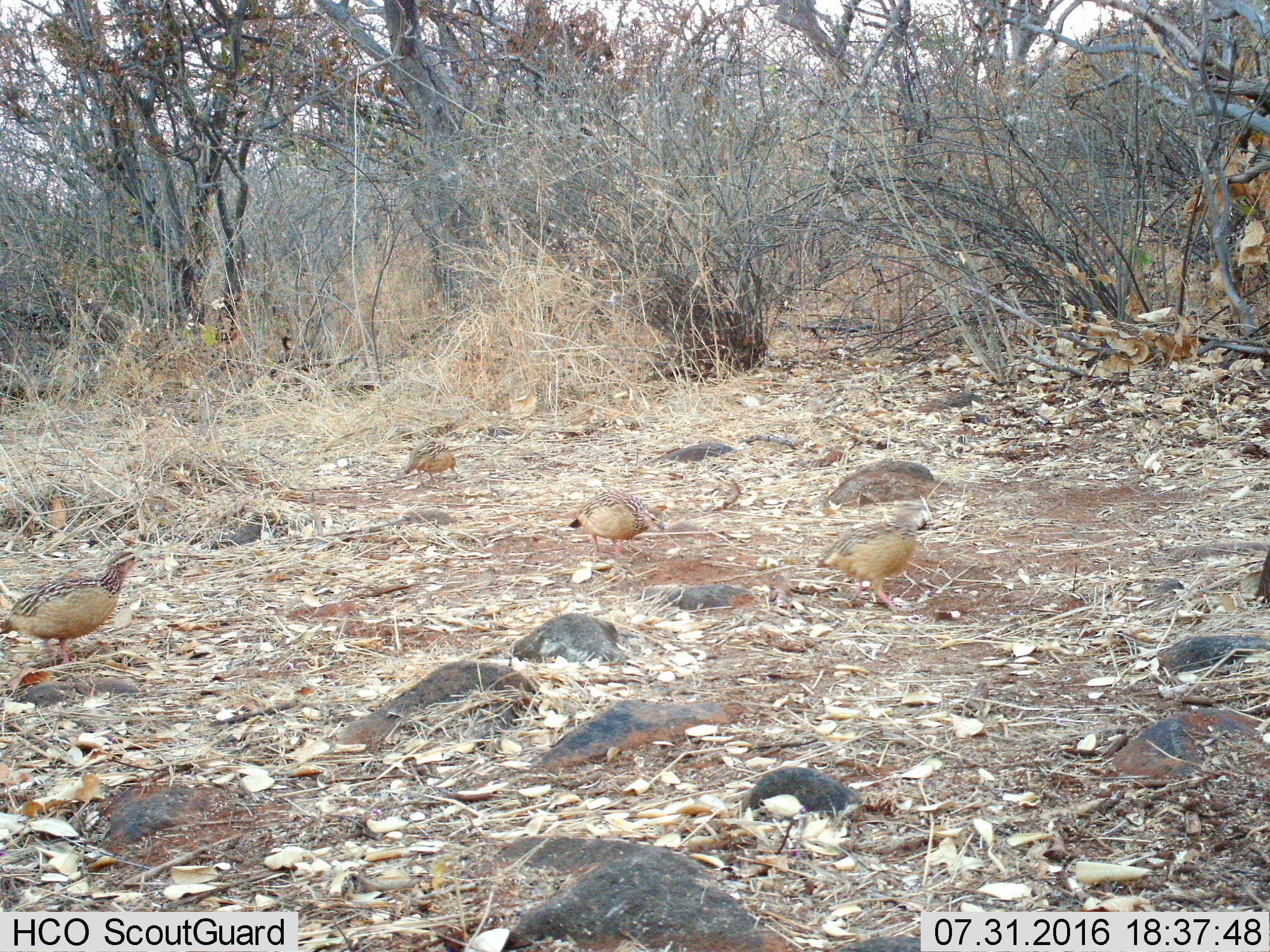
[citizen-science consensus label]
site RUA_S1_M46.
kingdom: Animalia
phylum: Chordata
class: Aves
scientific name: Aves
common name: bird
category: birdother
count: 4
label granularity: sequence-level